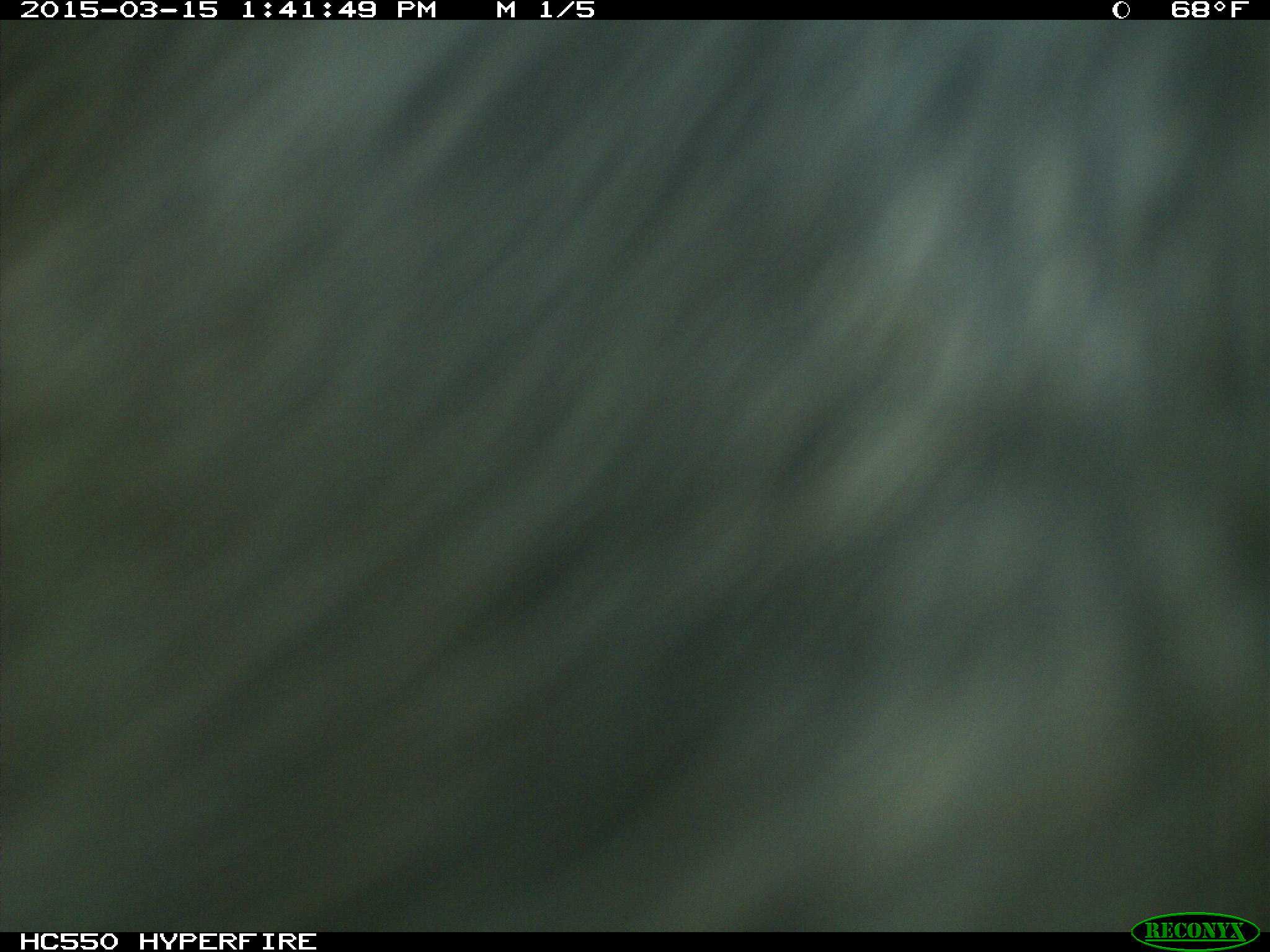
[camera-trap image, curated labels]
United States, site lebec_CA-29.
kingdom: Animalia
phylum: Chordata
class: Mammalia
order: Artiodactyla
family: Bovidae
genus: Bos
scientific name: Bos taurus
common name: domestic cow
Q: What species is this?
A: Bos taurus (domestic cow).